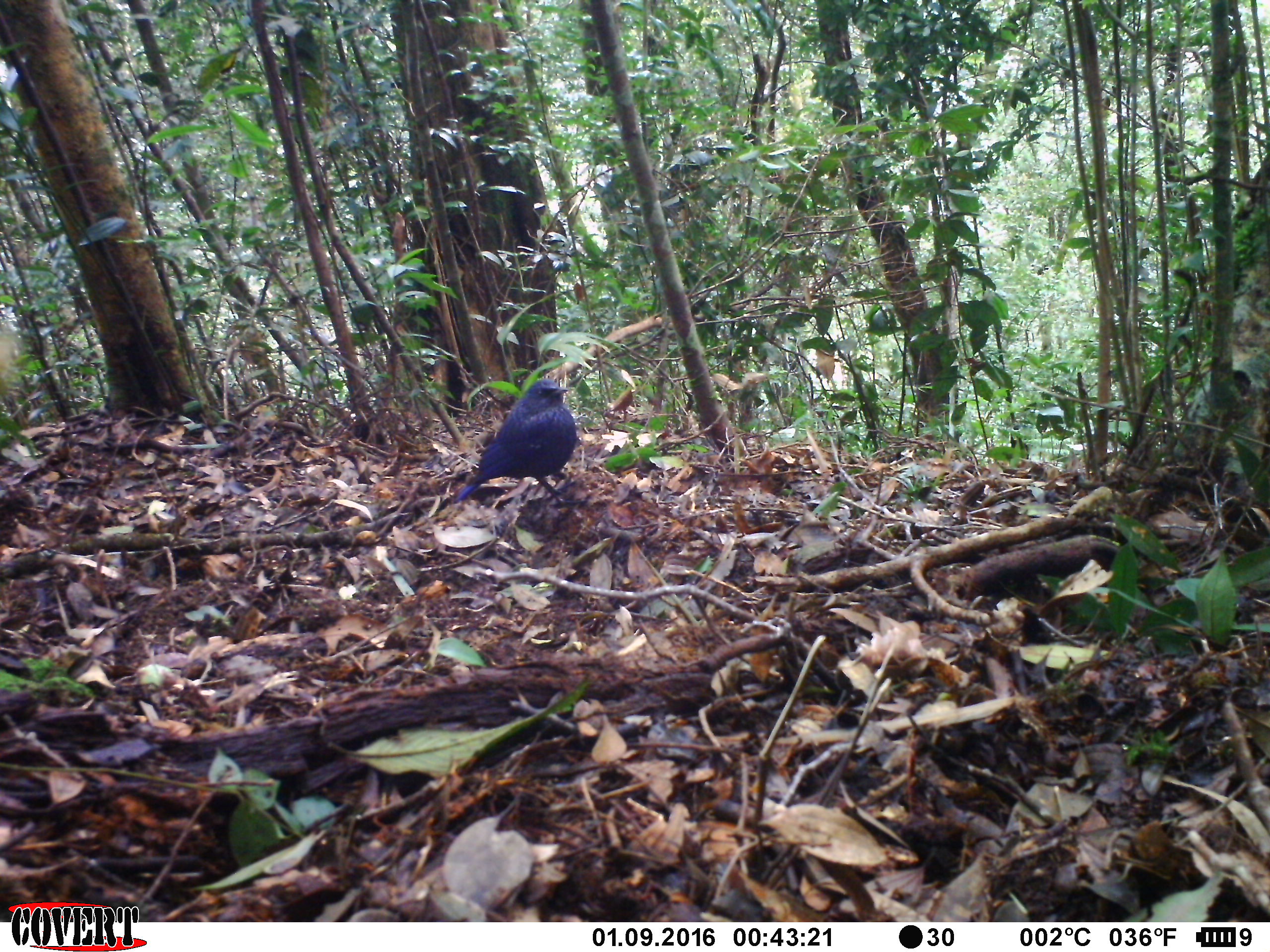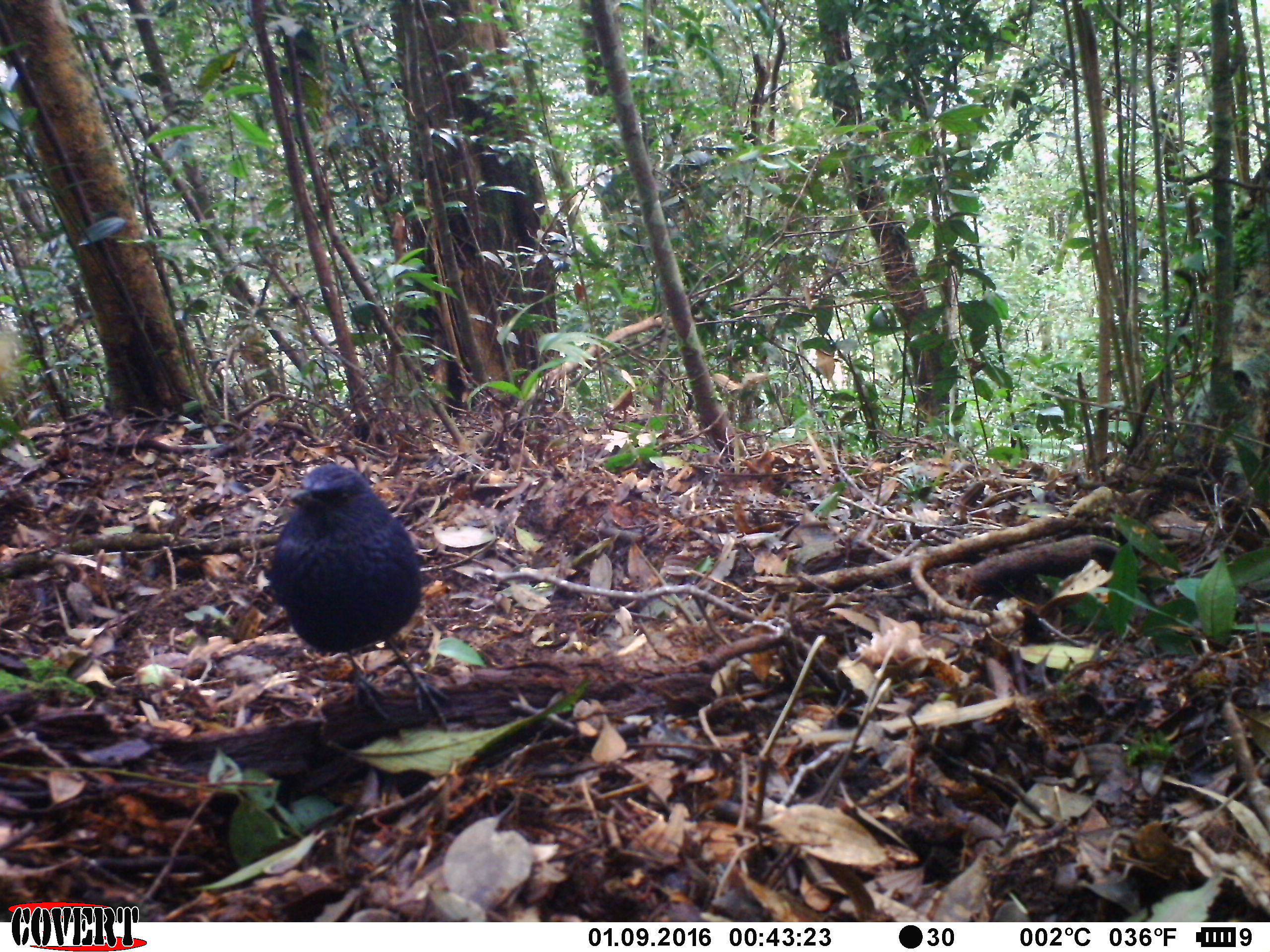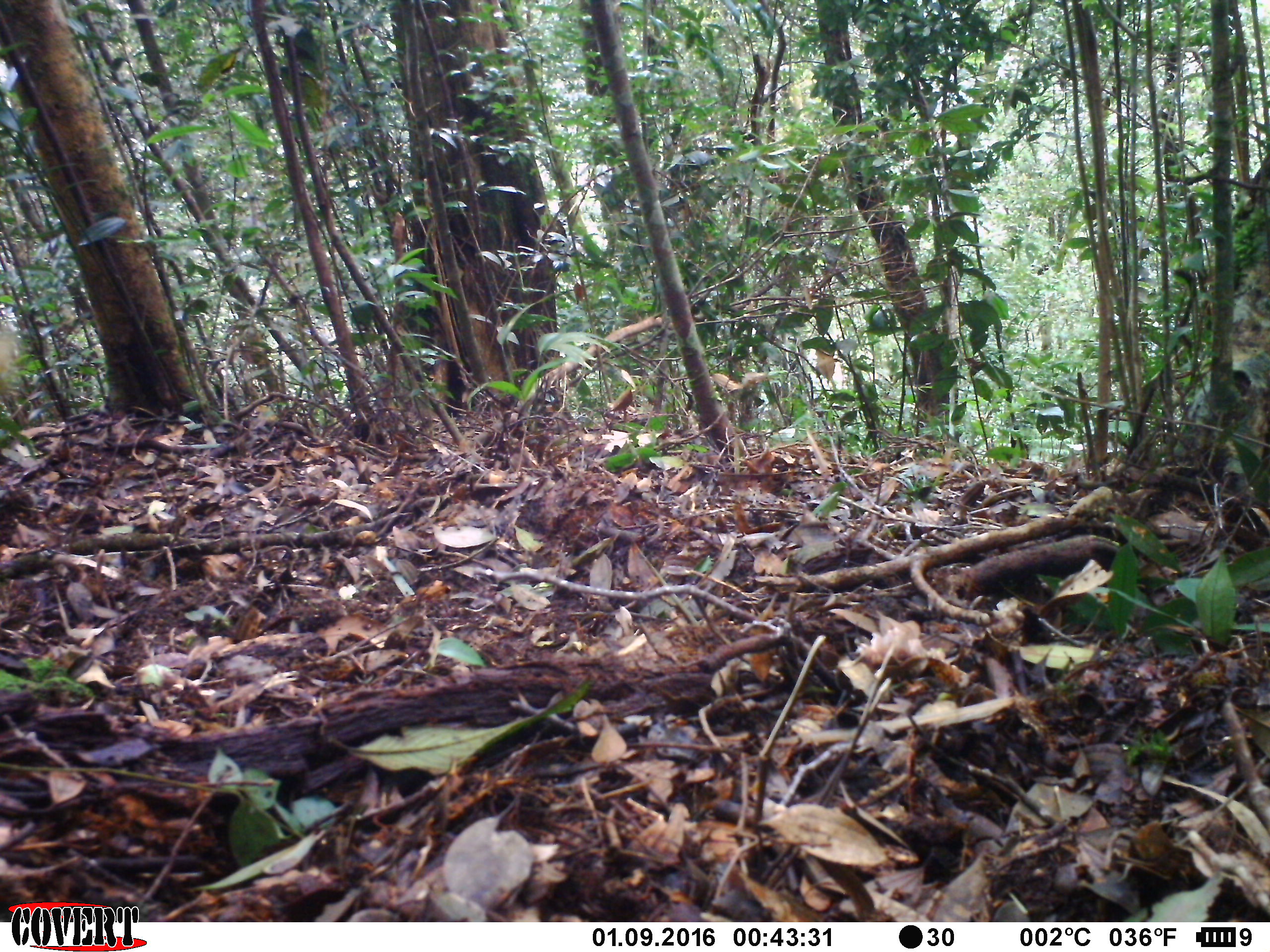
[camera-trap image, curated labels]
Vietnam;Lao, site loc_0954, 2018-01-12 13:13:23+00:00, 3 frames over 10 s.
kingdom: Animalia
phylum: Chordata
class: Aves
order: Passeriformes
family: Muscicapidae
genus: Myophonus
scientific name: Myophonus caeruleus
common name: blue whistling thrush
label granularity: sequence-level